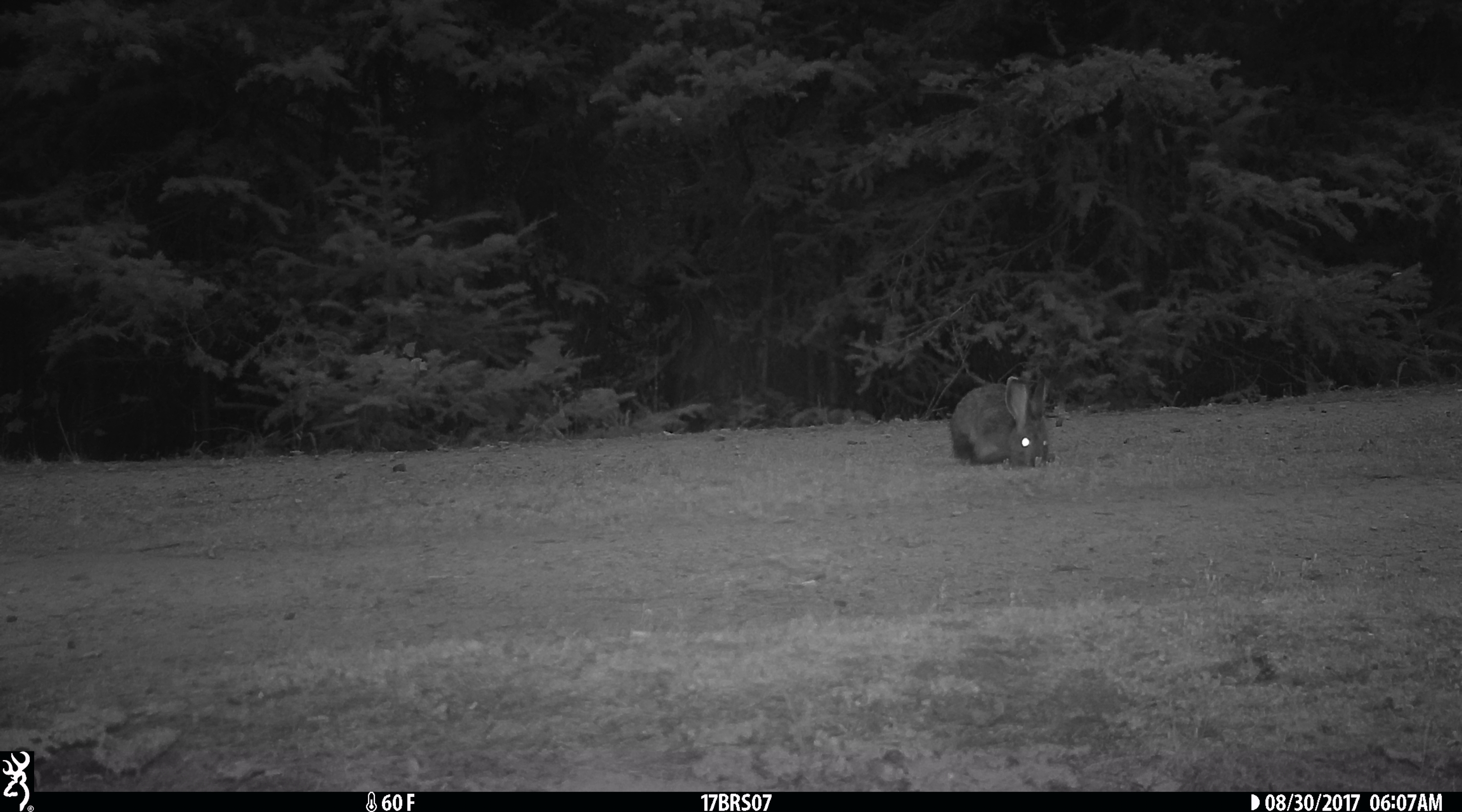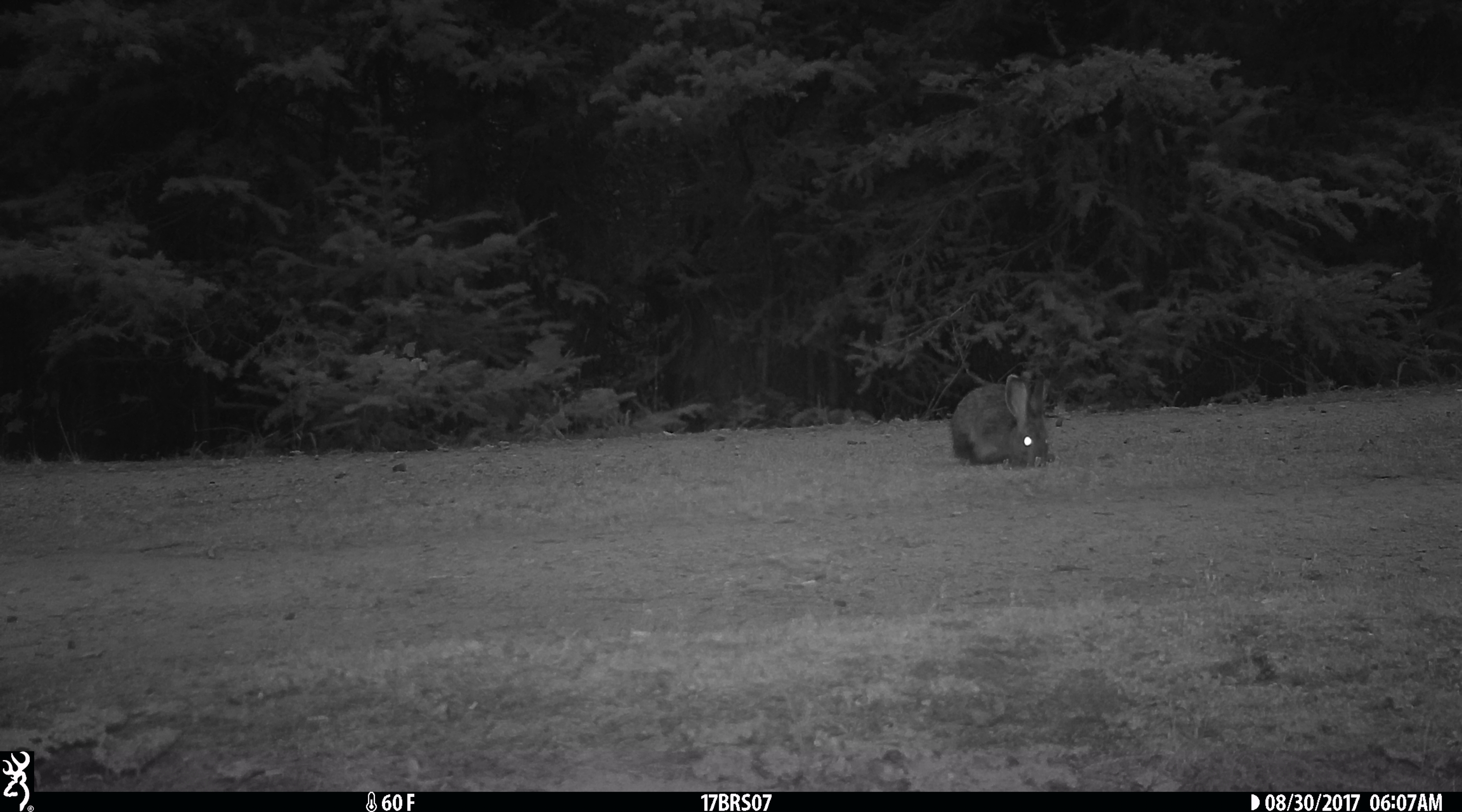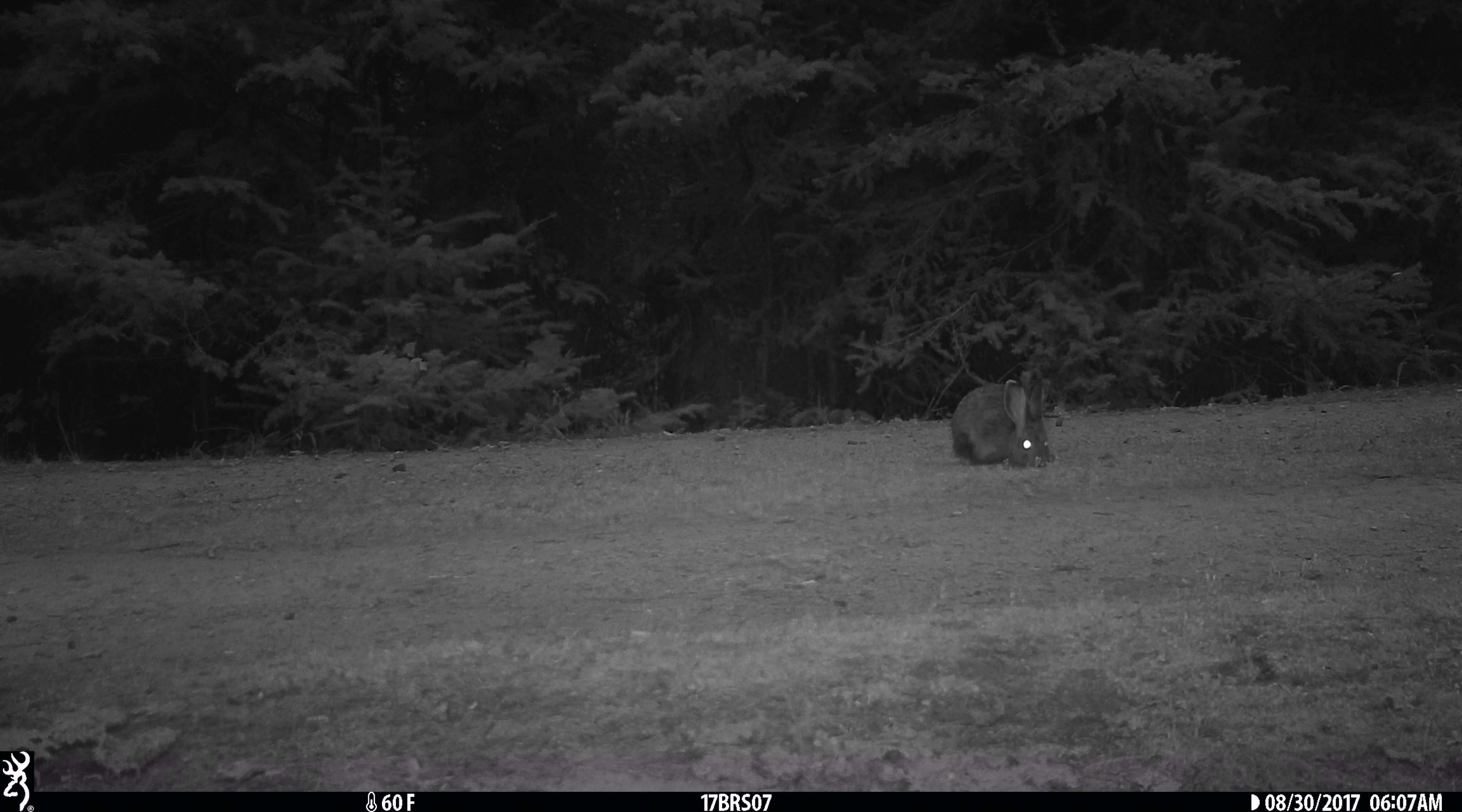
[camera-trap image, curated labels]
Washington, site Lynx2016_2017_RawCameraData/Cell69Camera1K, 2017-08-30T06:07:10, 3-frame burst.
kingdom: Animalia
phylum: Chordata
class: Mammalia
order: Lagomorpha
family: Leporidae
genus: Lepus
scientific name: Lepus americanus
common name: snowshoe hare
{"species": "Lepus americanus (snowshoe hare)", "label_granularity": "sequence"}